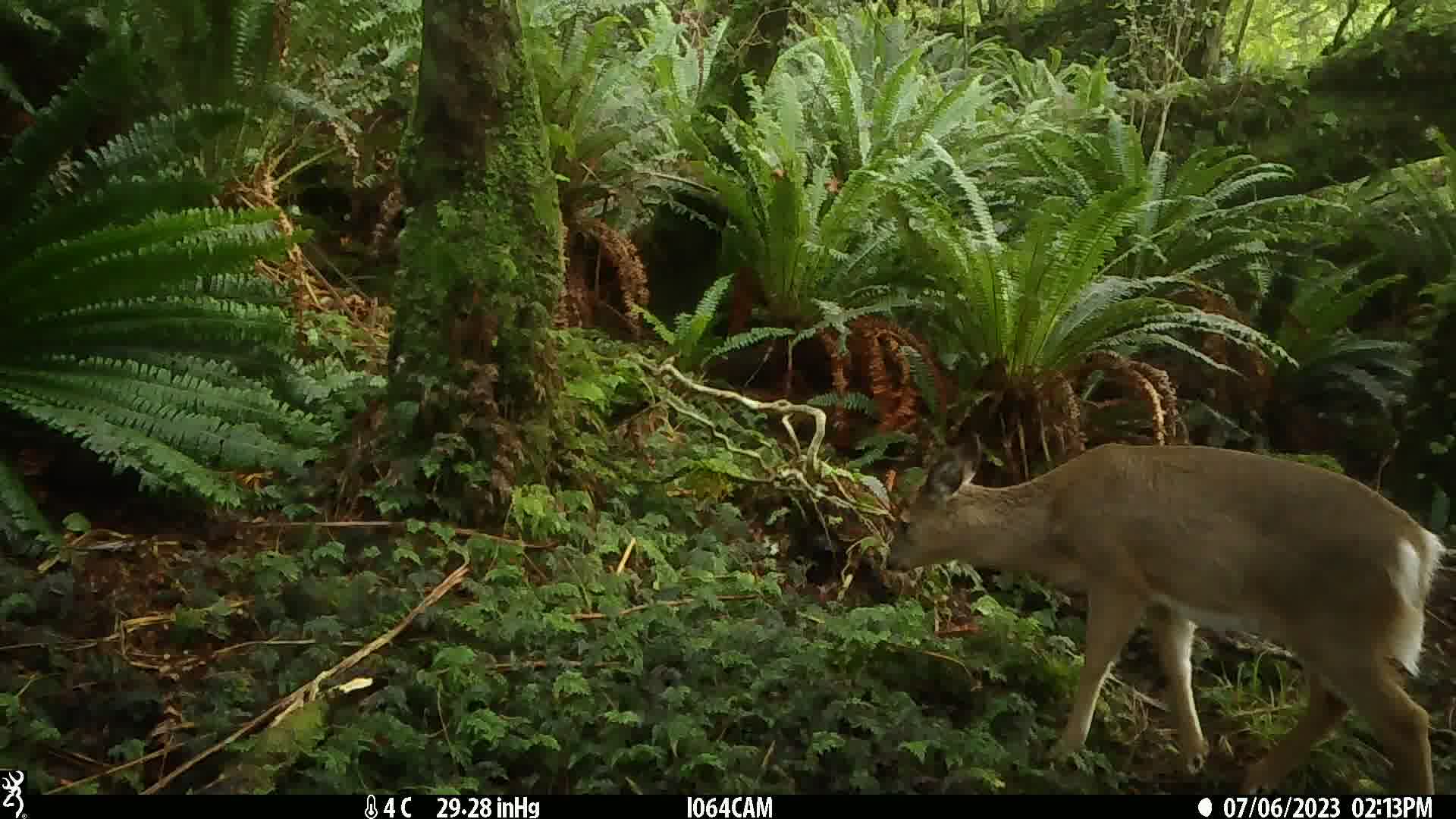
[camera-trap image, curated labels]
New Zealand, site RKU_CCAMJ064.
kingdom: Animalia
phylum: Chordata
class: Mammalia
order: Artiodactyla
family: Cervidae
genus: Odocoileus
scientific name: Odocoileus virginianus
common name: white-tailed deer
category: white tailed deer